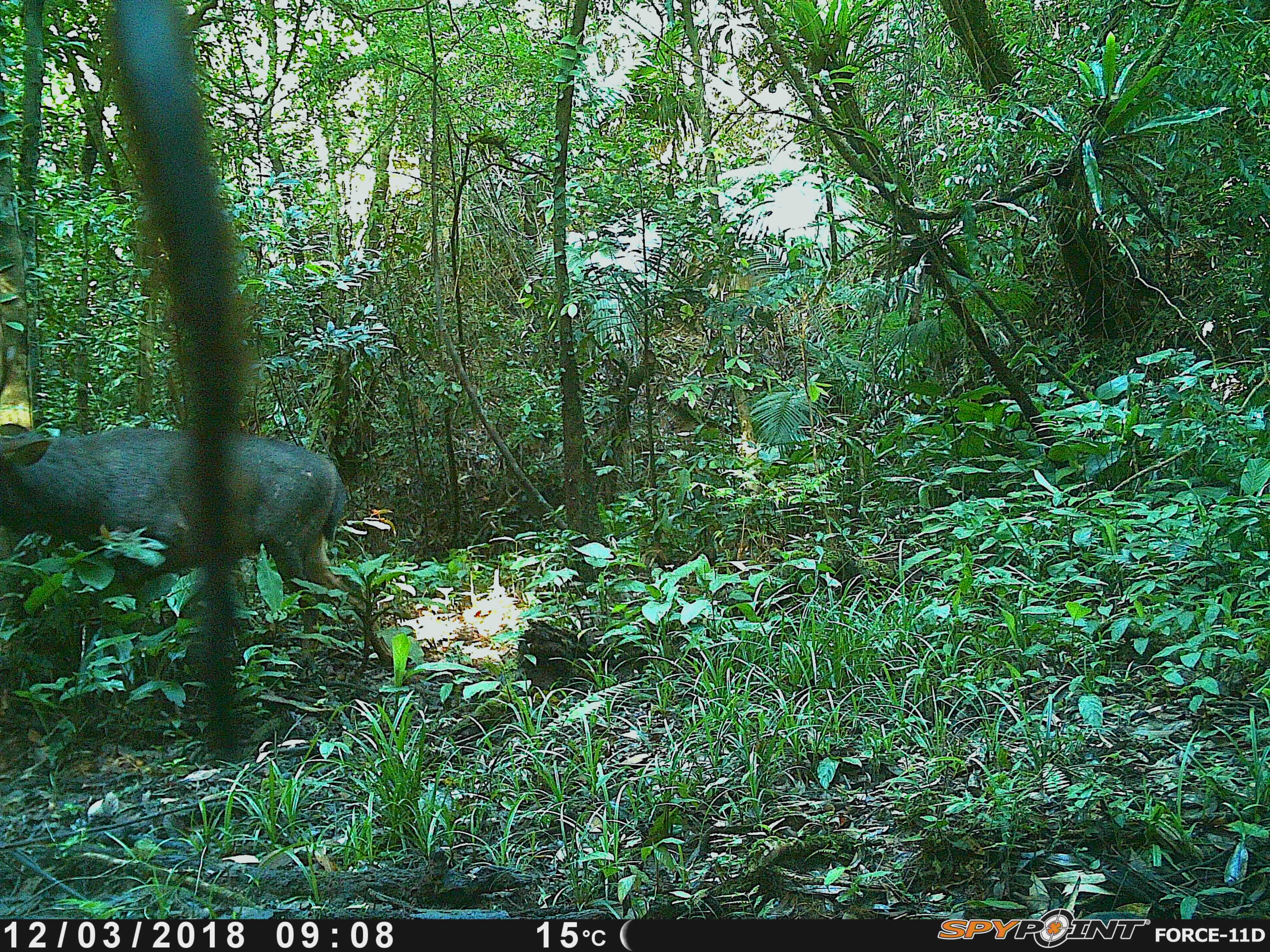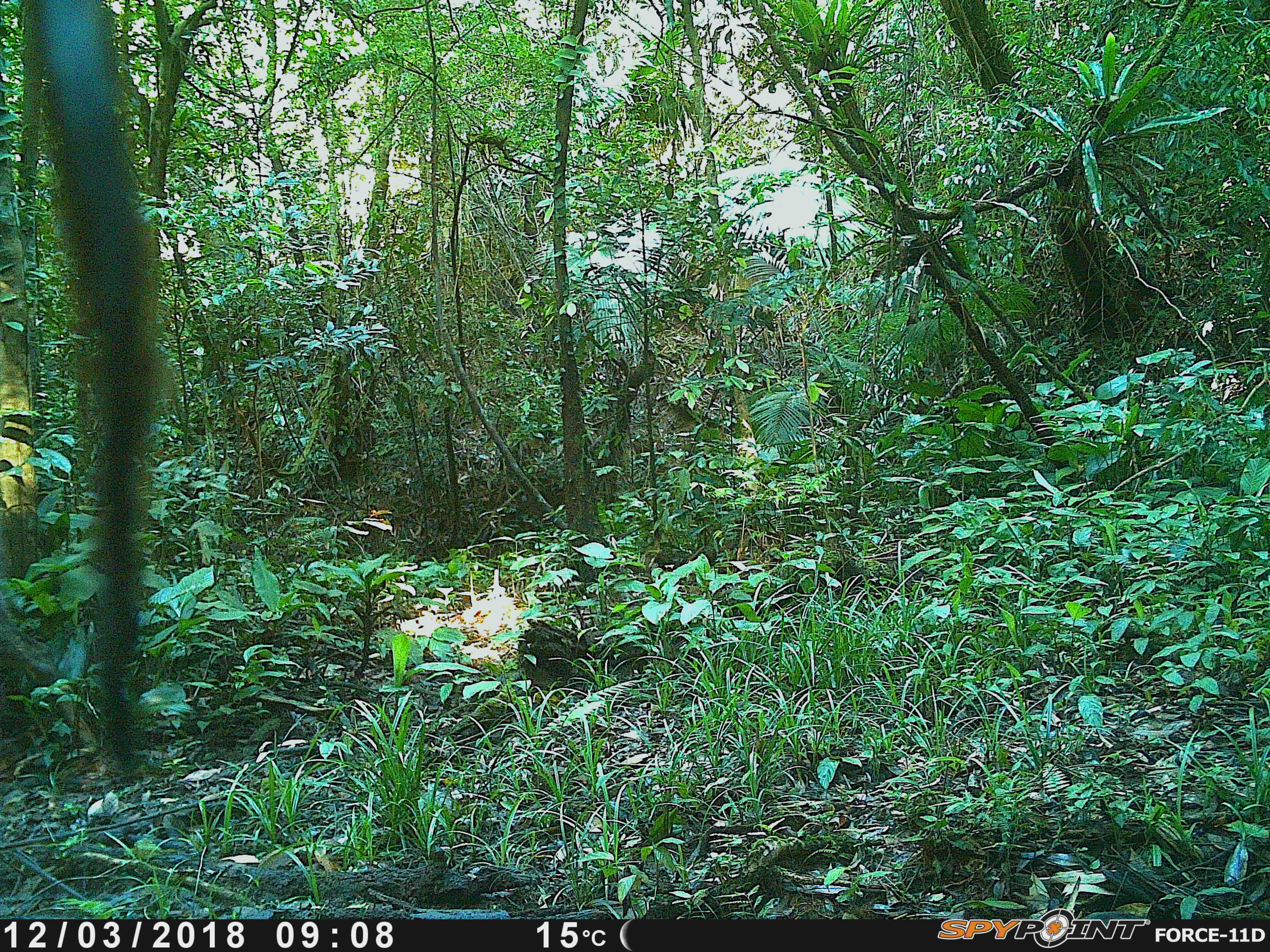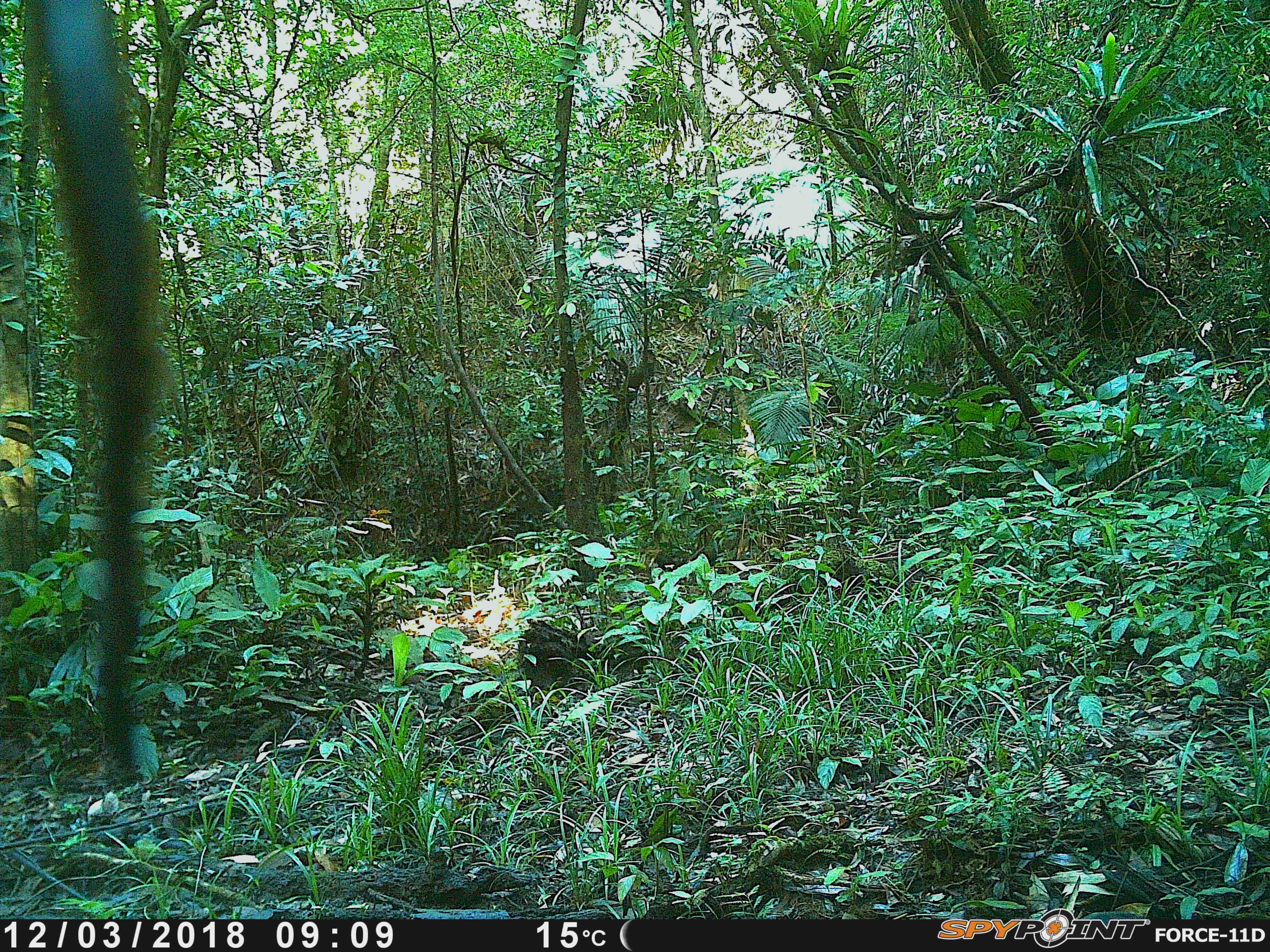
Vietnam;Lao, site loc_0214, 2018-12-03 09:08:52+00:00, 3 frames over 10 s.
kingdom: Animalia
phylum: Chordata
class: Mammalia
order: Artiodactyla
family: Cervidae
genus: Rusa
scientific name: Rusa unicolor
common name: sambar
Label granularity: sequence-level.